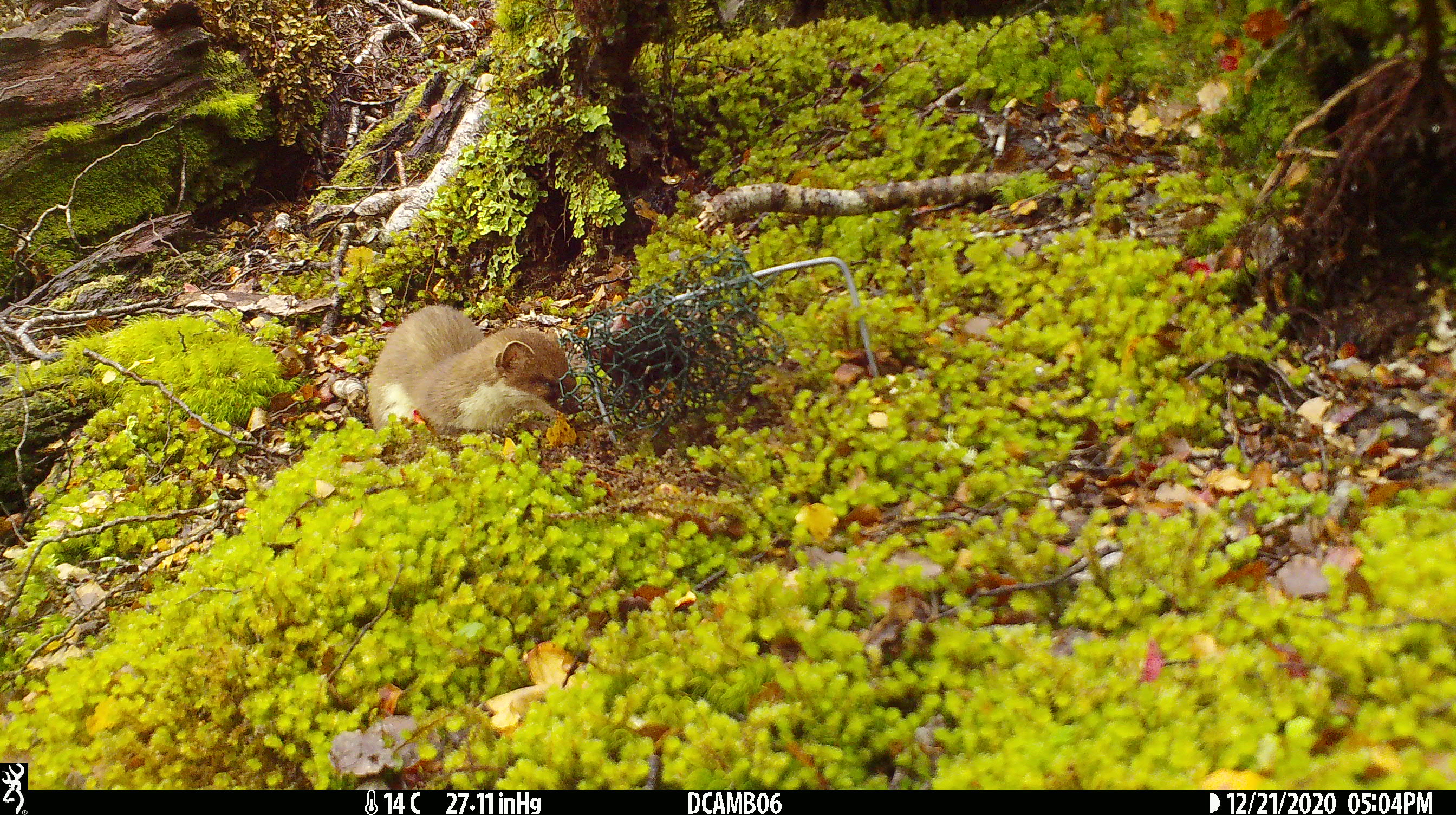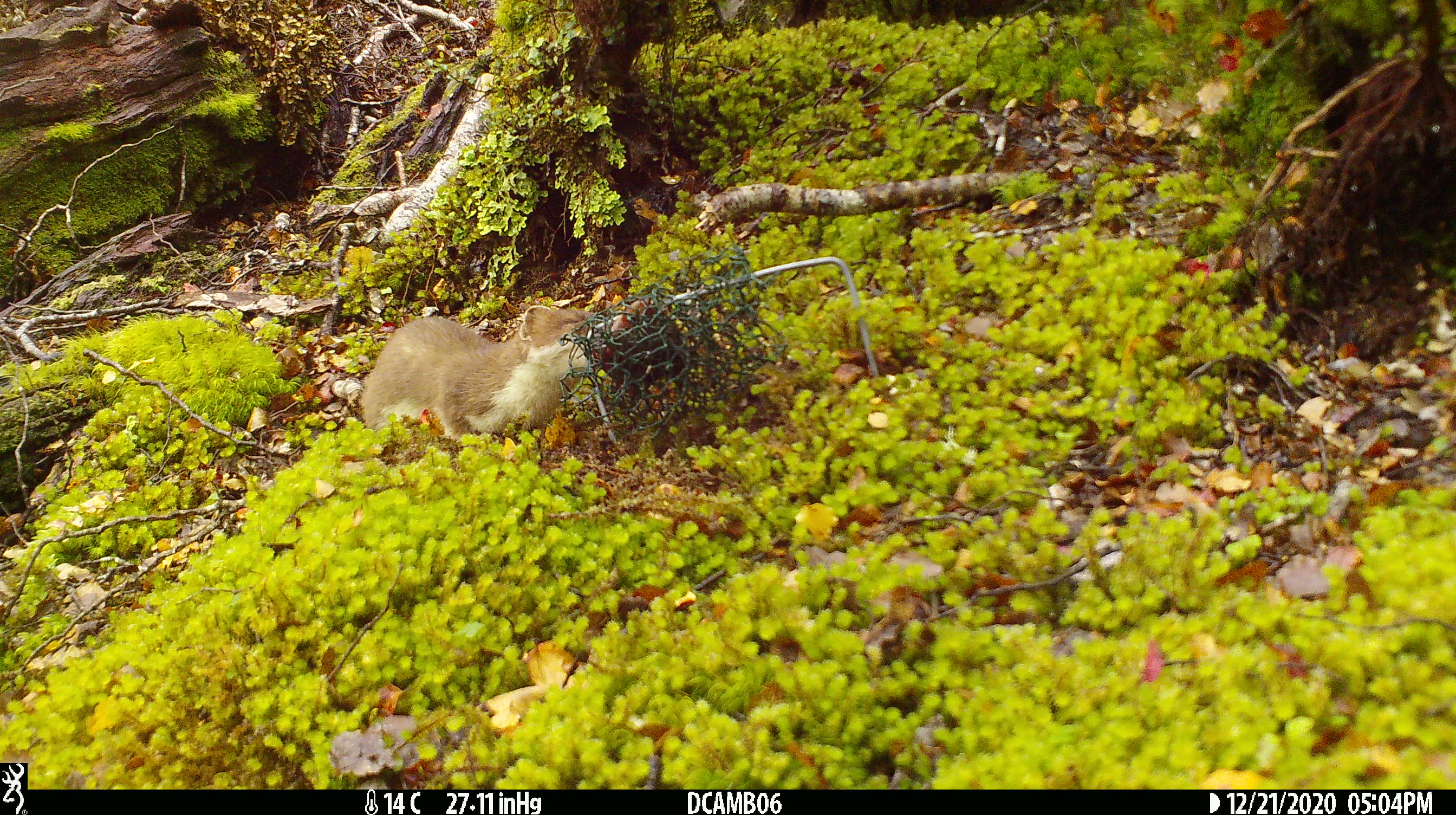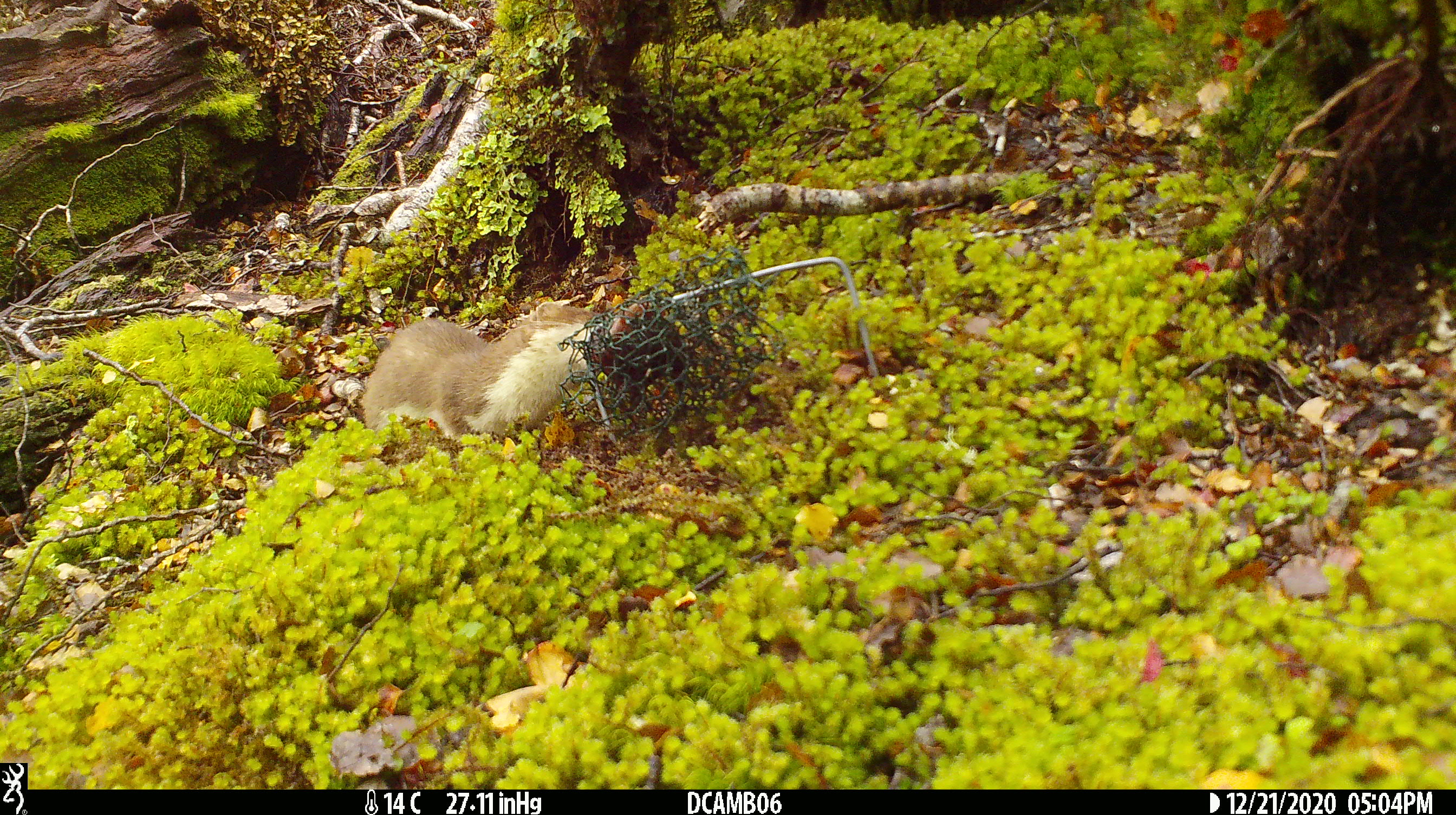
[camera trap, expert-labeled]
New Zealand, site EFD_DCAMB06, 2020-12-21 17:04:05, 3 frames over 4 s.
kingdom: Animalia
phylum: Chordata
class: Mammalia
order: Carnivora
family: Mustelidae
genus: Mustela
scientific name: Mustela erminea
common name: stoat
Stoat (Mustela erminea).